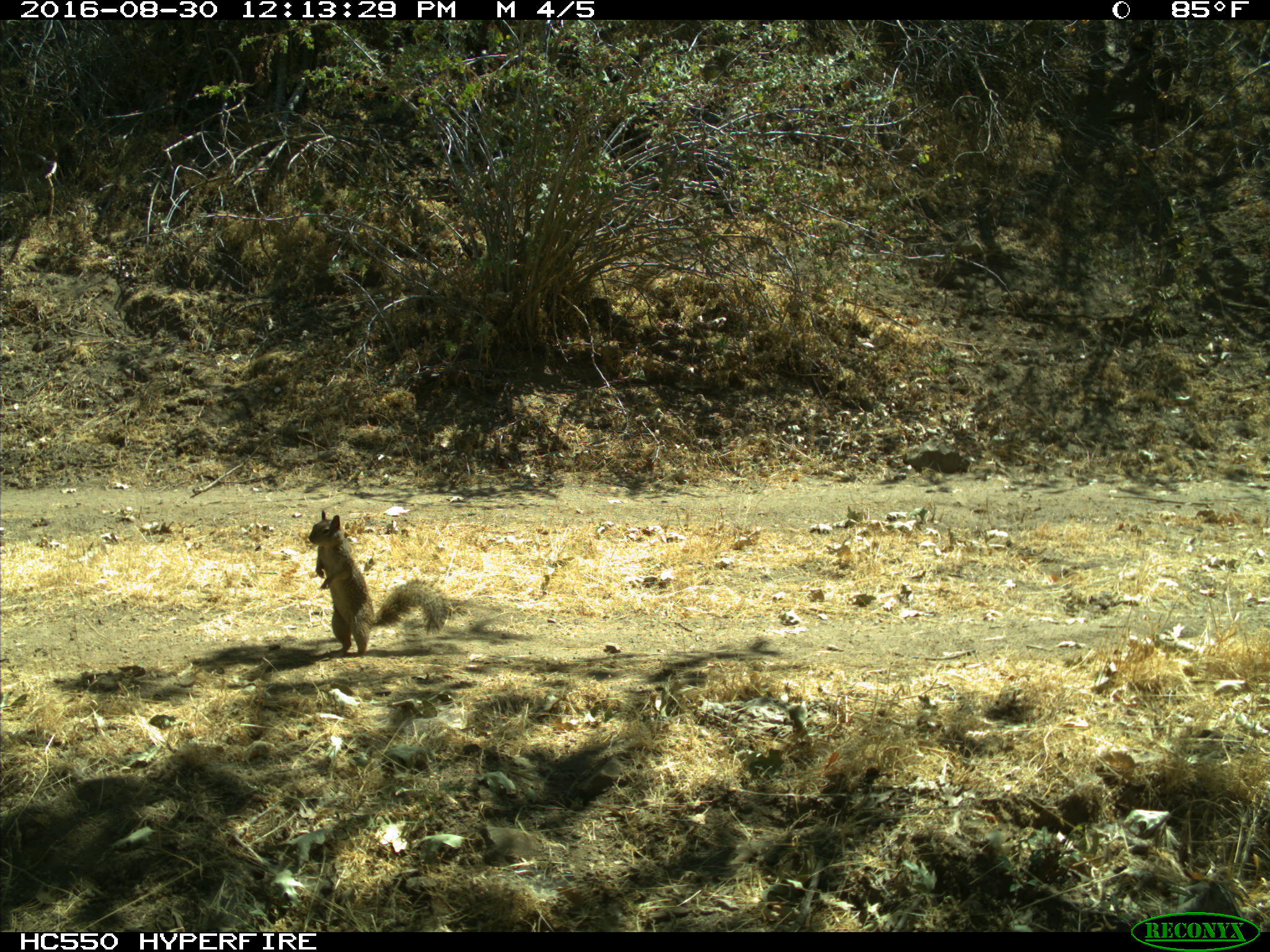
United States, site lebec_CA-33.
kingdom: Animalia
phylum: Chordata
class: Mammalia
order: Rodentia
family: Sciuridae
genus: Otospermophilus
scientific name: Otospermophilus beecheyi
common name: california ground squirrel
Otospermophilus beecheyi (california ground squirrel).